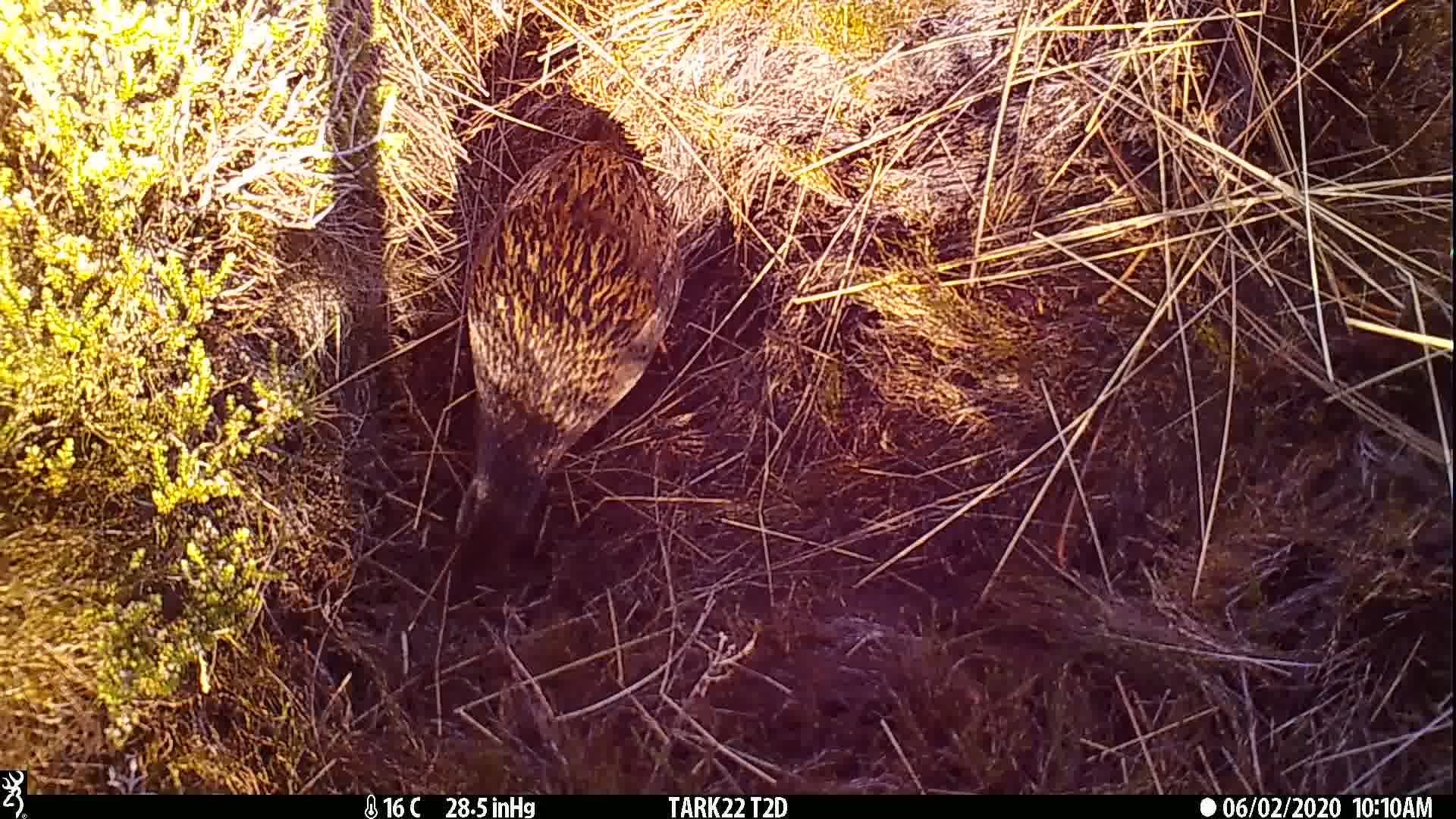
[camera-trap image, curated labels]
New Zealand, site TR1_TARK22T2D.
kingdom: Animalia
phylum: Chordata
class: Aves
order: Gruiformes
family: Rallidae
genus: Gallirallus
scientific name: Gallirallus australis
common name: weka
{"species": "weka (Gallirallus australis)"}